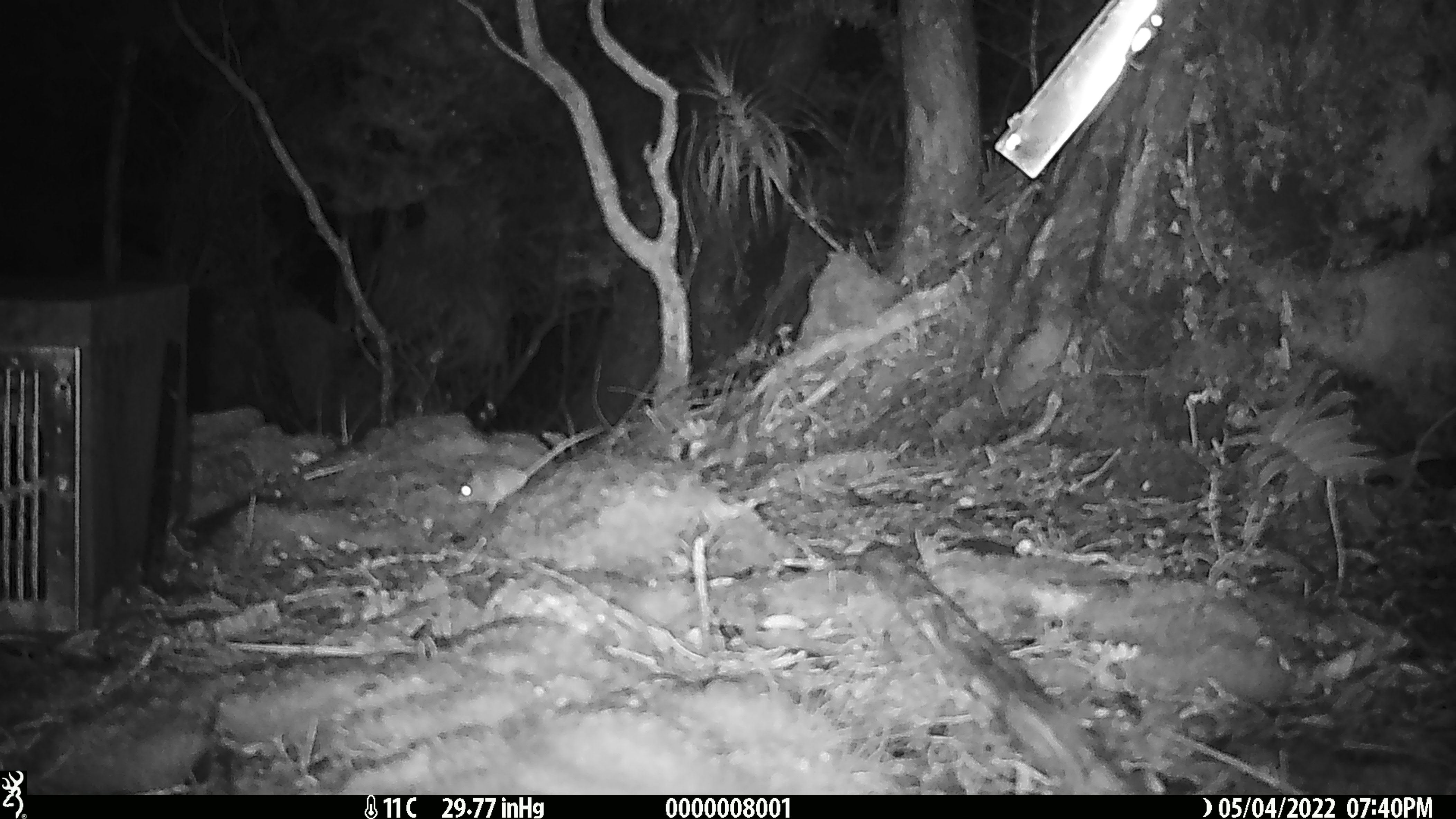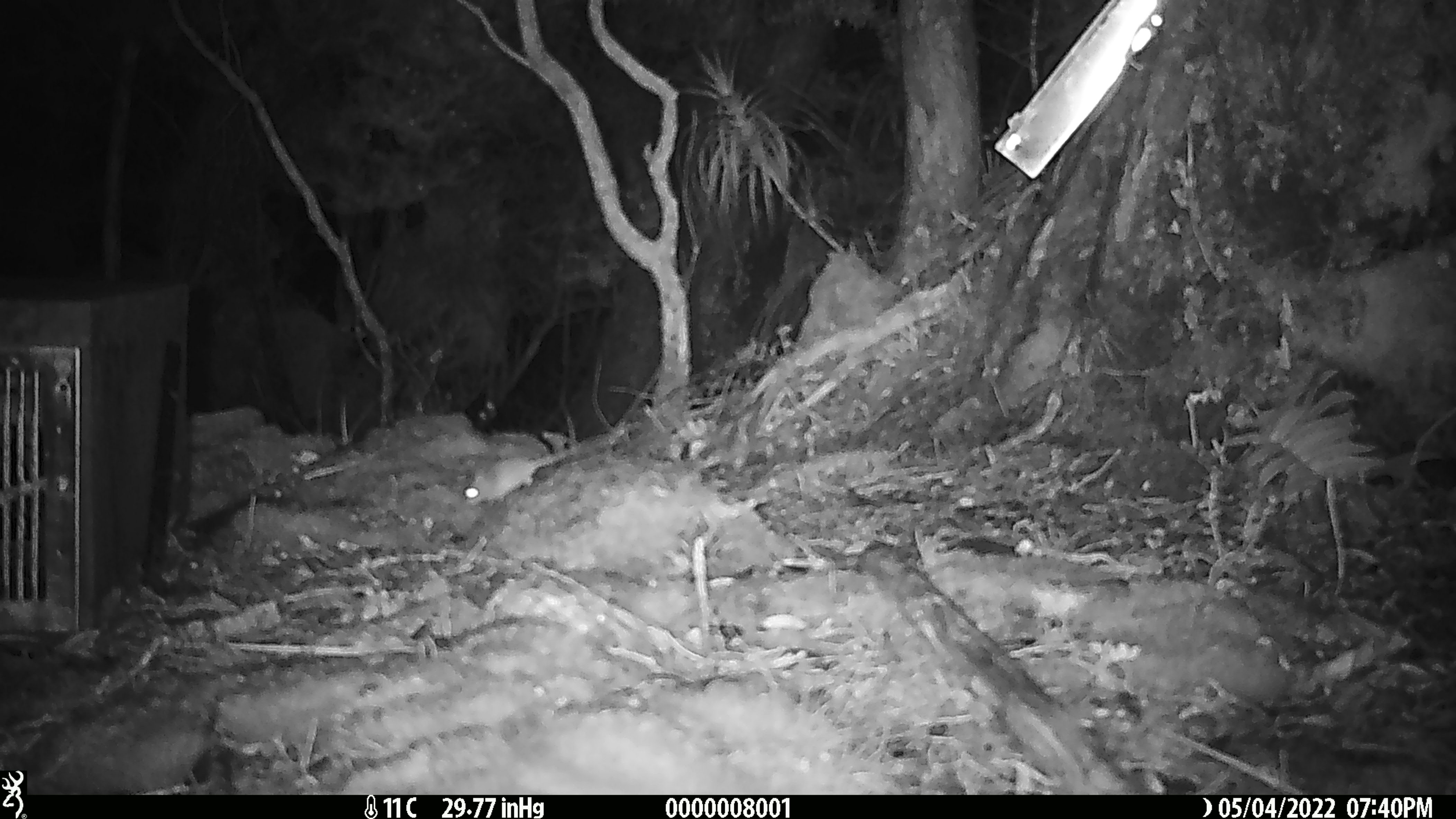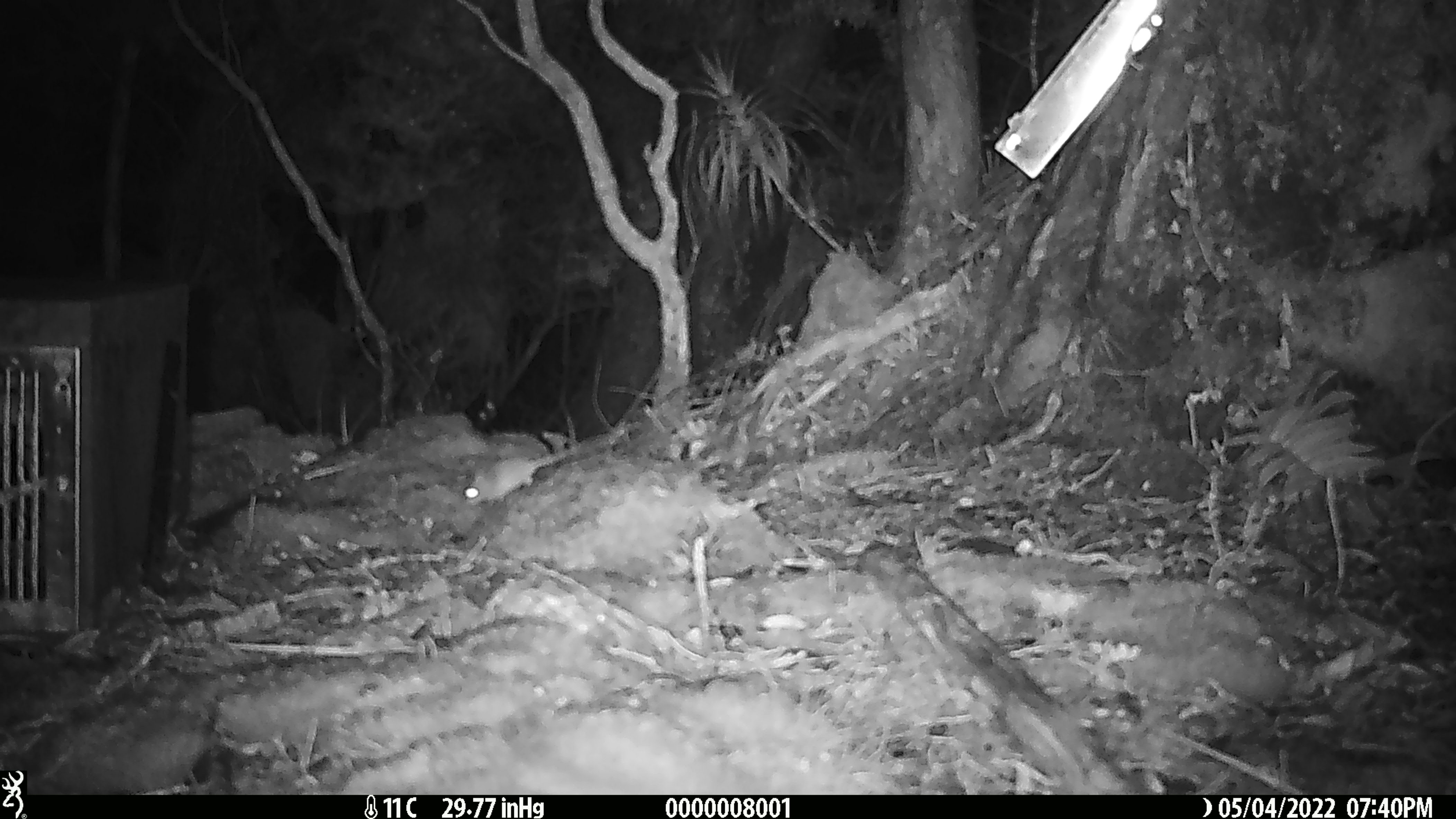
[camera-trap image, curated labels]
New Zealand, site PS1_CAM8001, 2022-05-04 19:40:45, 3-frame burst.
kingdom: Animalia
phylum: Chordata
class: Mammalia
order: Rodentia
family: Muridae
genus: Mus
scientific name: Mus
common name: mouse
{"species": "mouse (Mus)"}